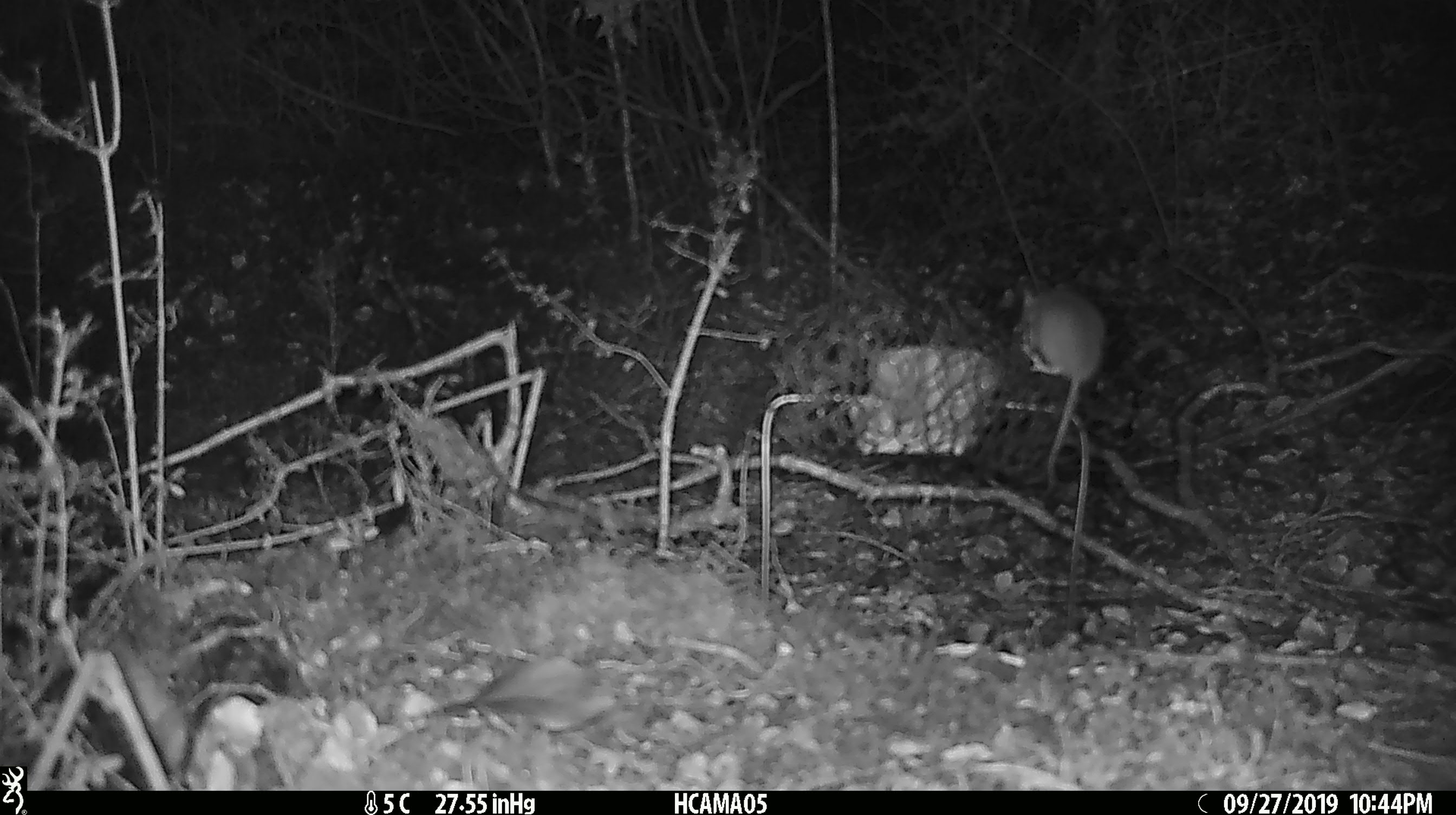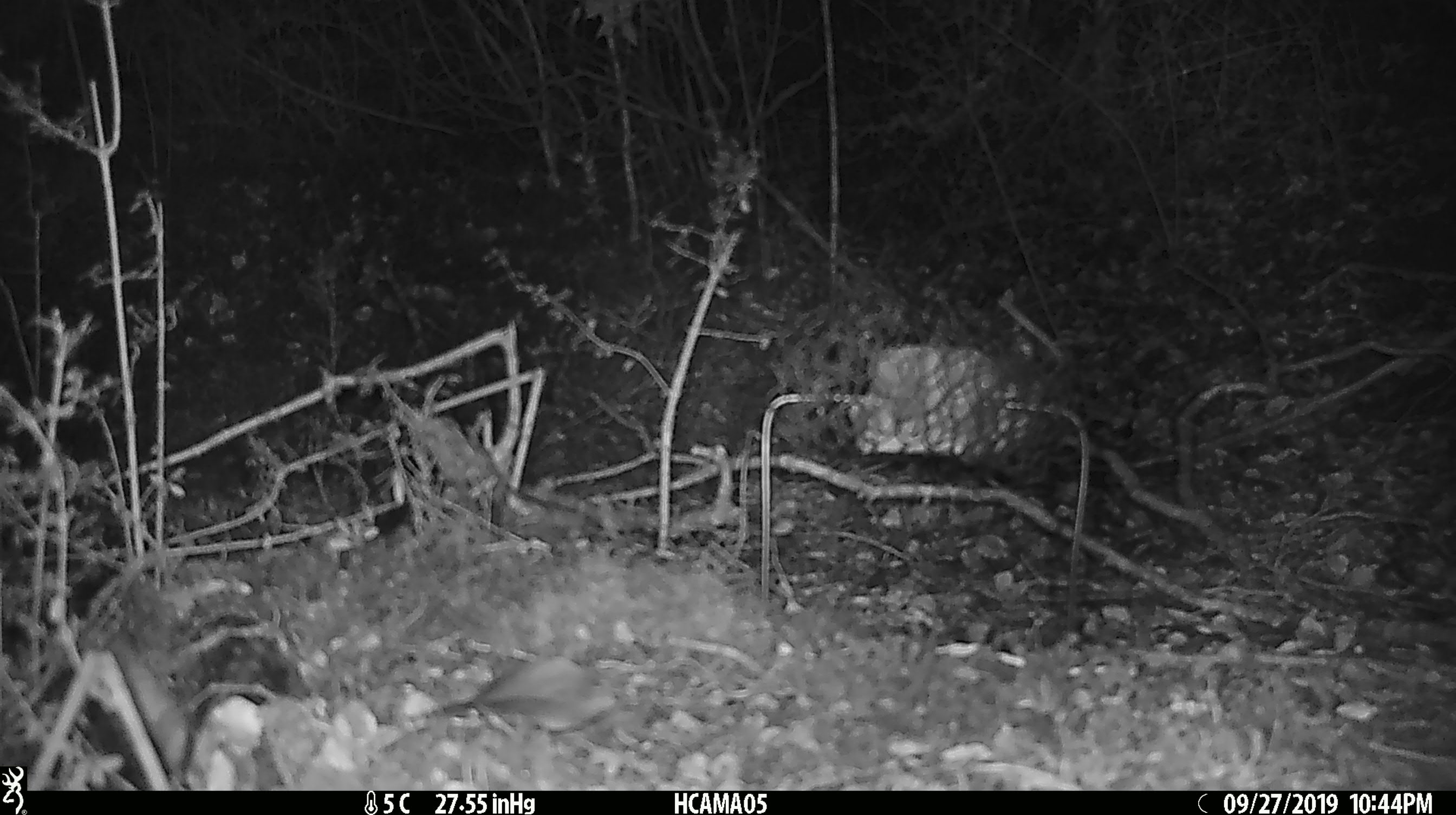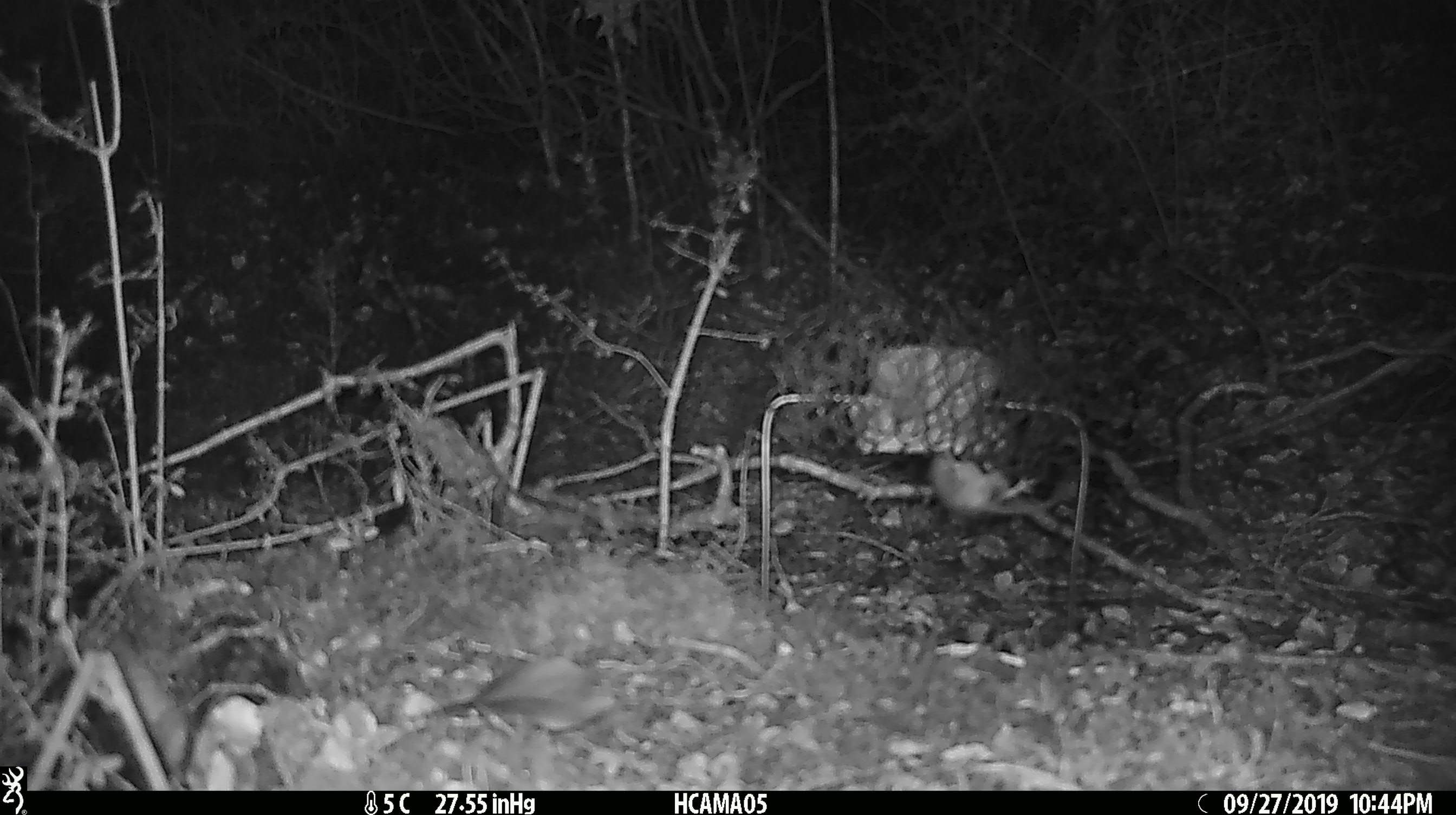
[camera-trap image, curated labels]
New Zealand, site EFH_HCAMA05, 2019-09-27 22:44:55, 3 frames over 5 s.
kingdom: Animalia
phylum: Chordata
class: Mammalia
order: Rodentia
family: Muridae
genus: Mus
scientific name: Mus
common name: mouse